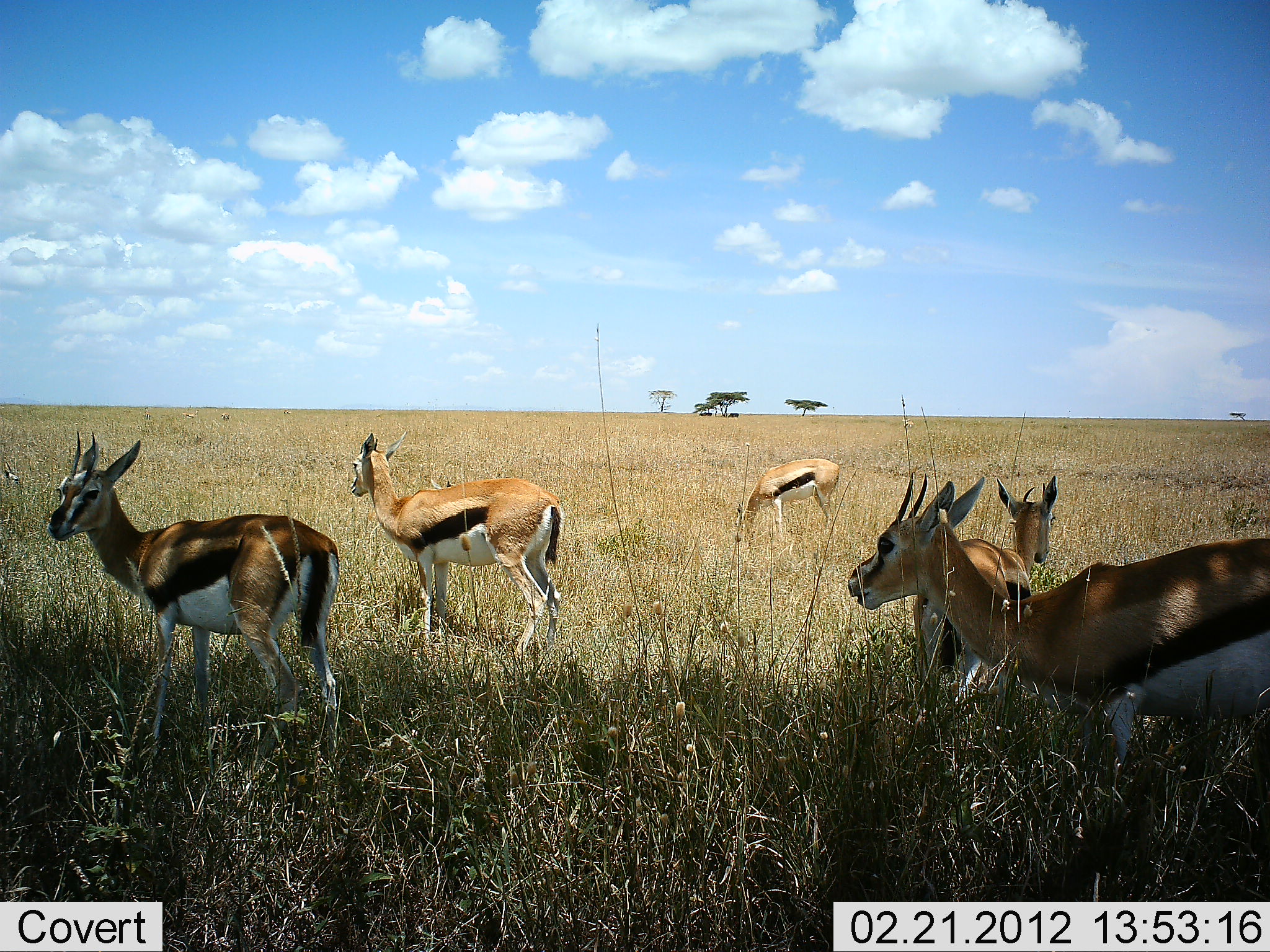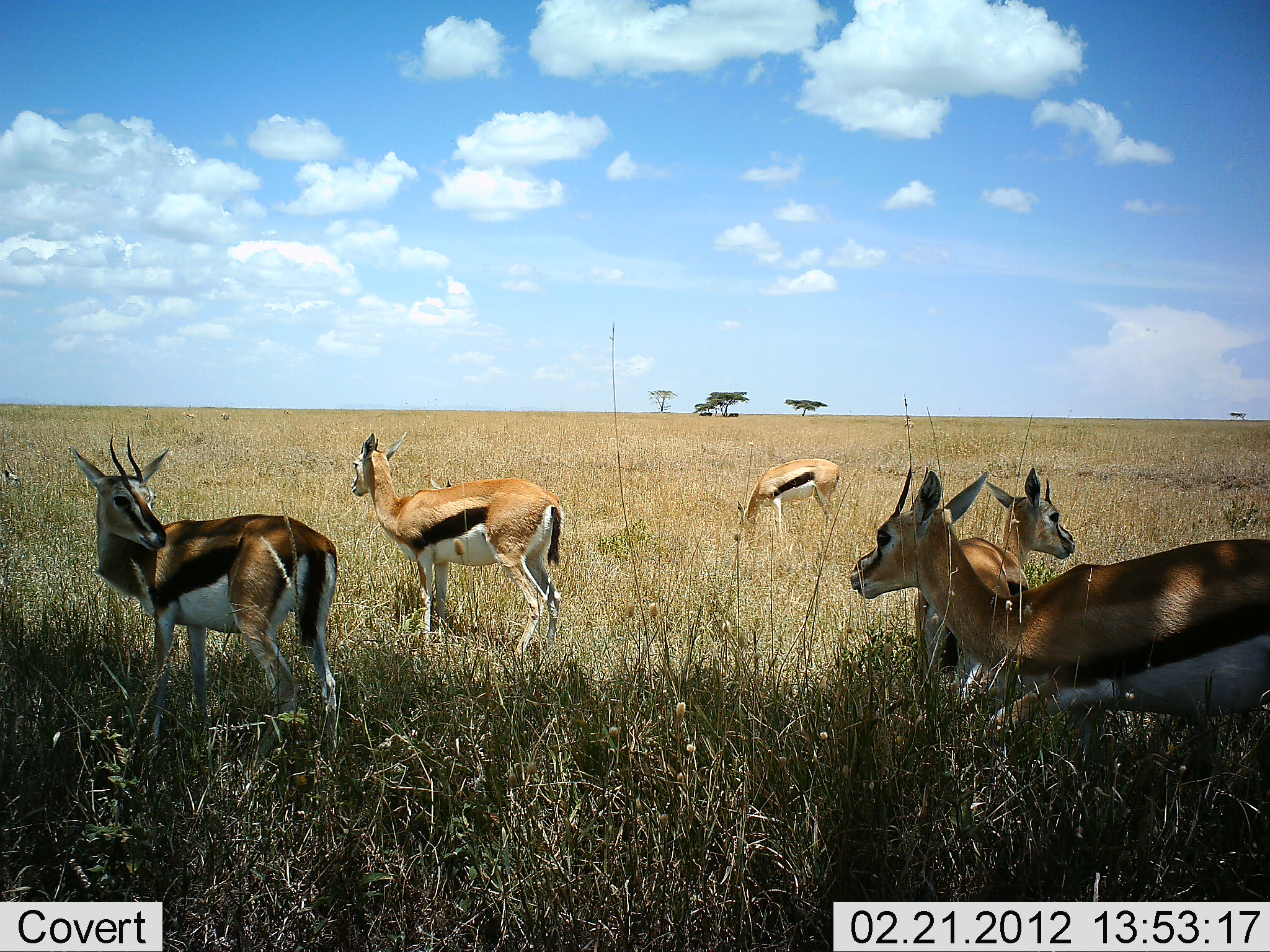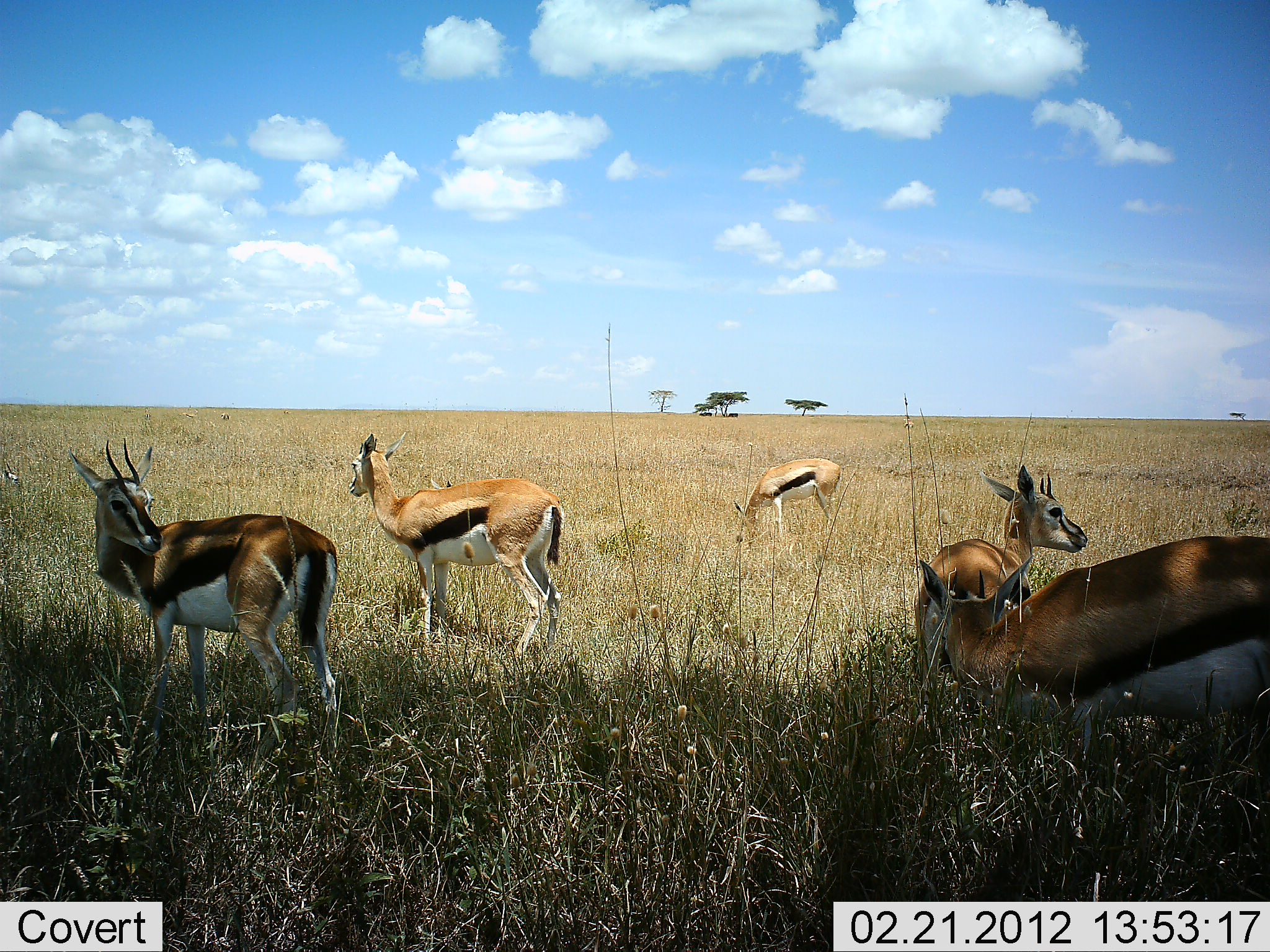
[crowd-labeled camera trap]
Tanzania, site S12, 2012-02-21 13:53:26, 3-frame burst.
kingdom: Animalia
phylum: Chordata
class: Mammalia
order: Artiodactyla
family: Bovidae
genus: Eudorcas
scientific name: Eudorcas thomsonii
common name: thomson's gazelle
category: gazellethomsons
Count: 5.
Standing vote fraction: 86%.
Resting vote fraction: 7%.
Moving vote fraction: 3%.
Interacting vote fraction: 0%.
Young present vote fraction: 0%.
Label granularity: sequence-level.